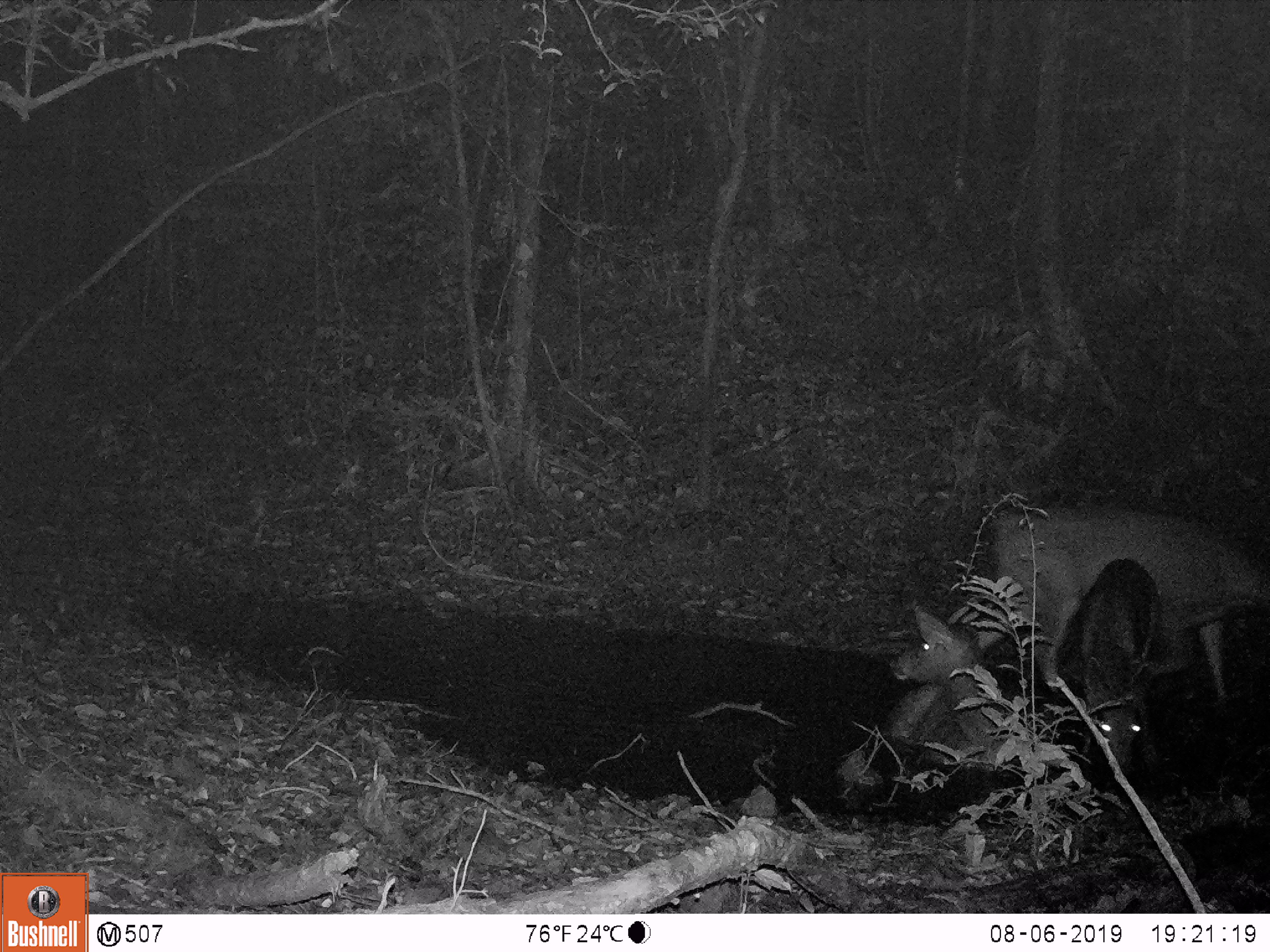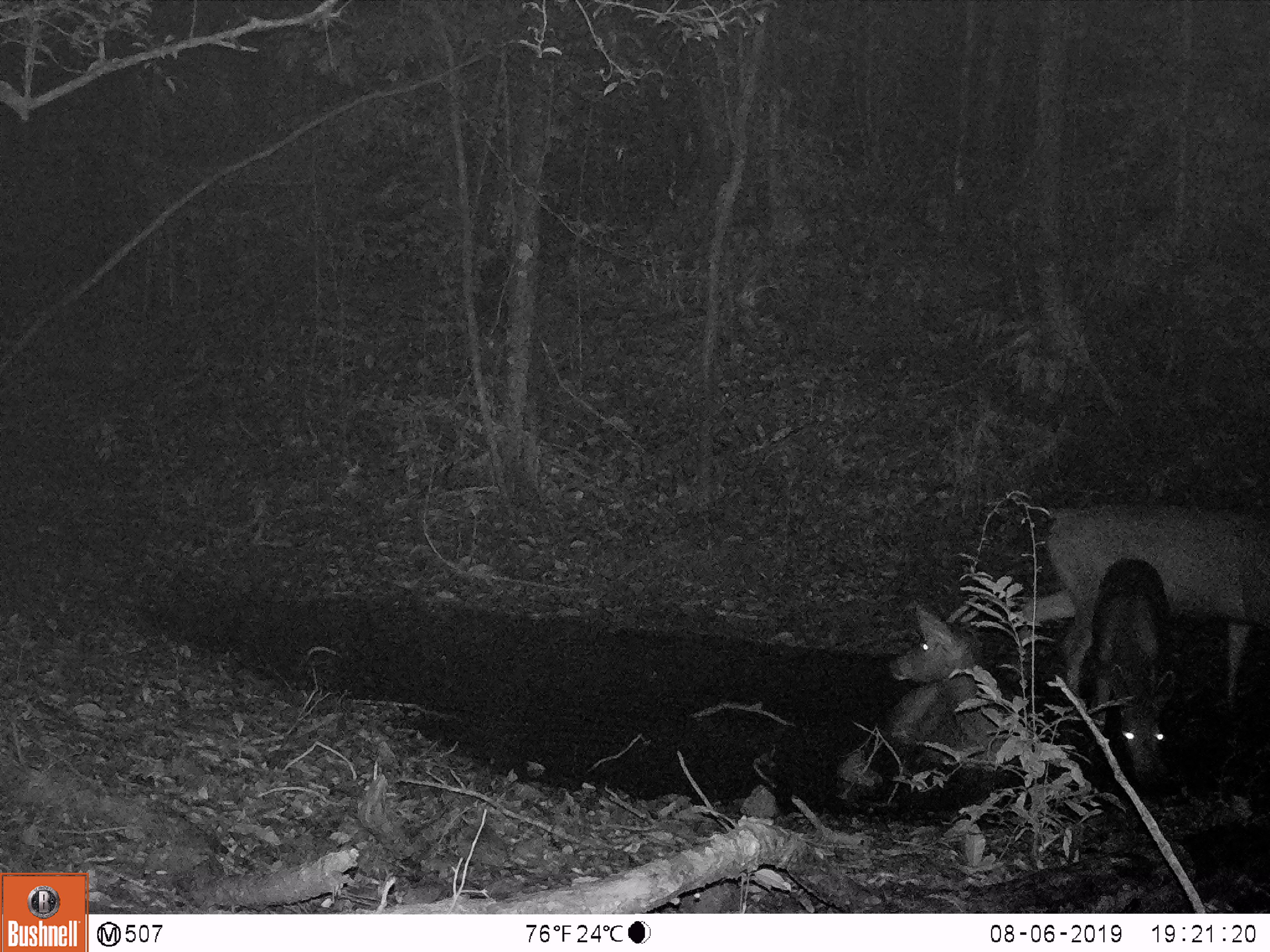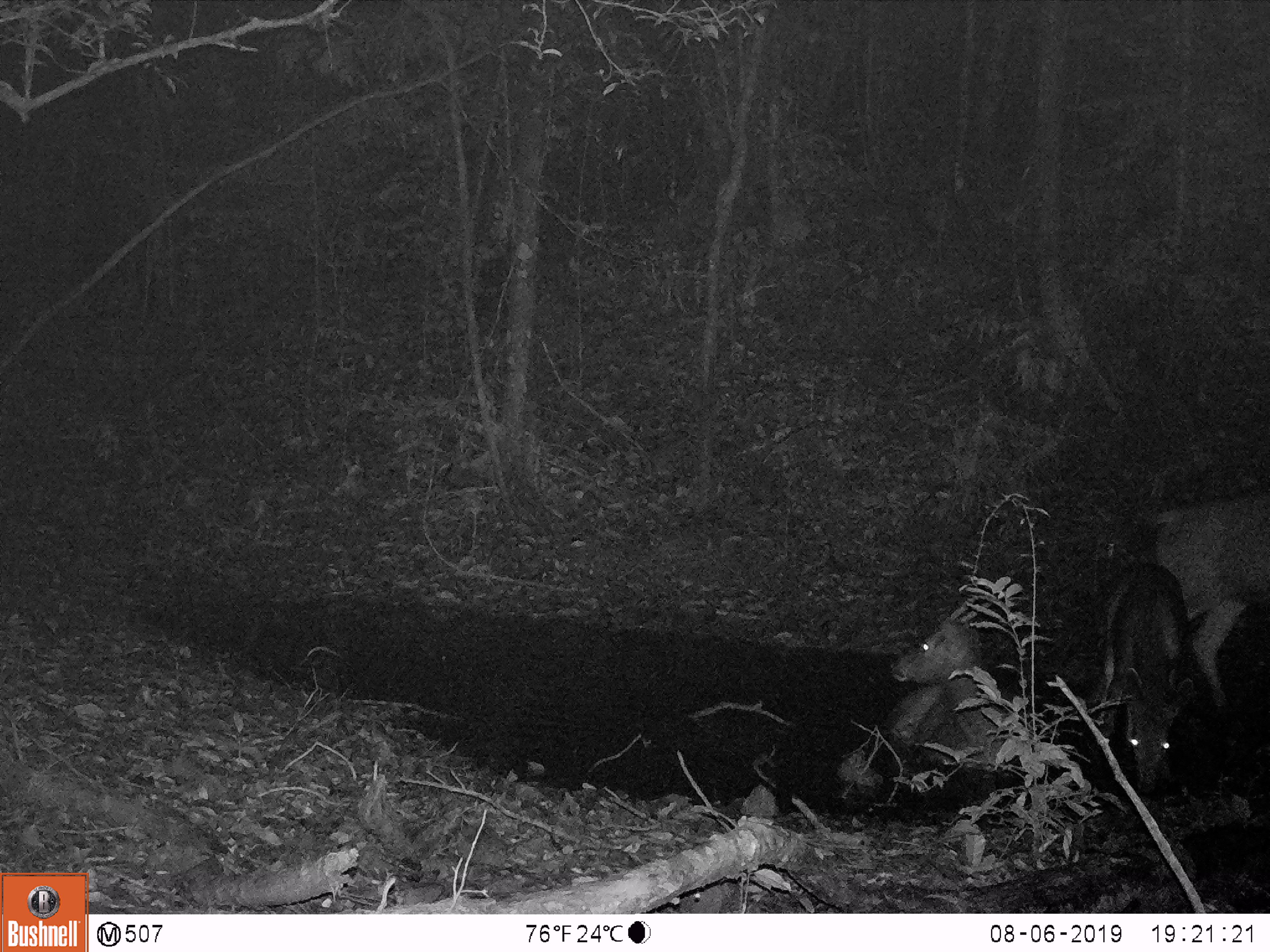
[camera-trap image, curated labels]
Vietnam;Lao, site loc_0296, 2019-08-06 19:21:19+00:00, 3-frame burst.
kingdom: Animalia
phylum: Chordata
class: Mammalia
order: Artiodactyla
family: Cervidae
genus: Rusa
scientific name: Rusa unicolor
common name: sambar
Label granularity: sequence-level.